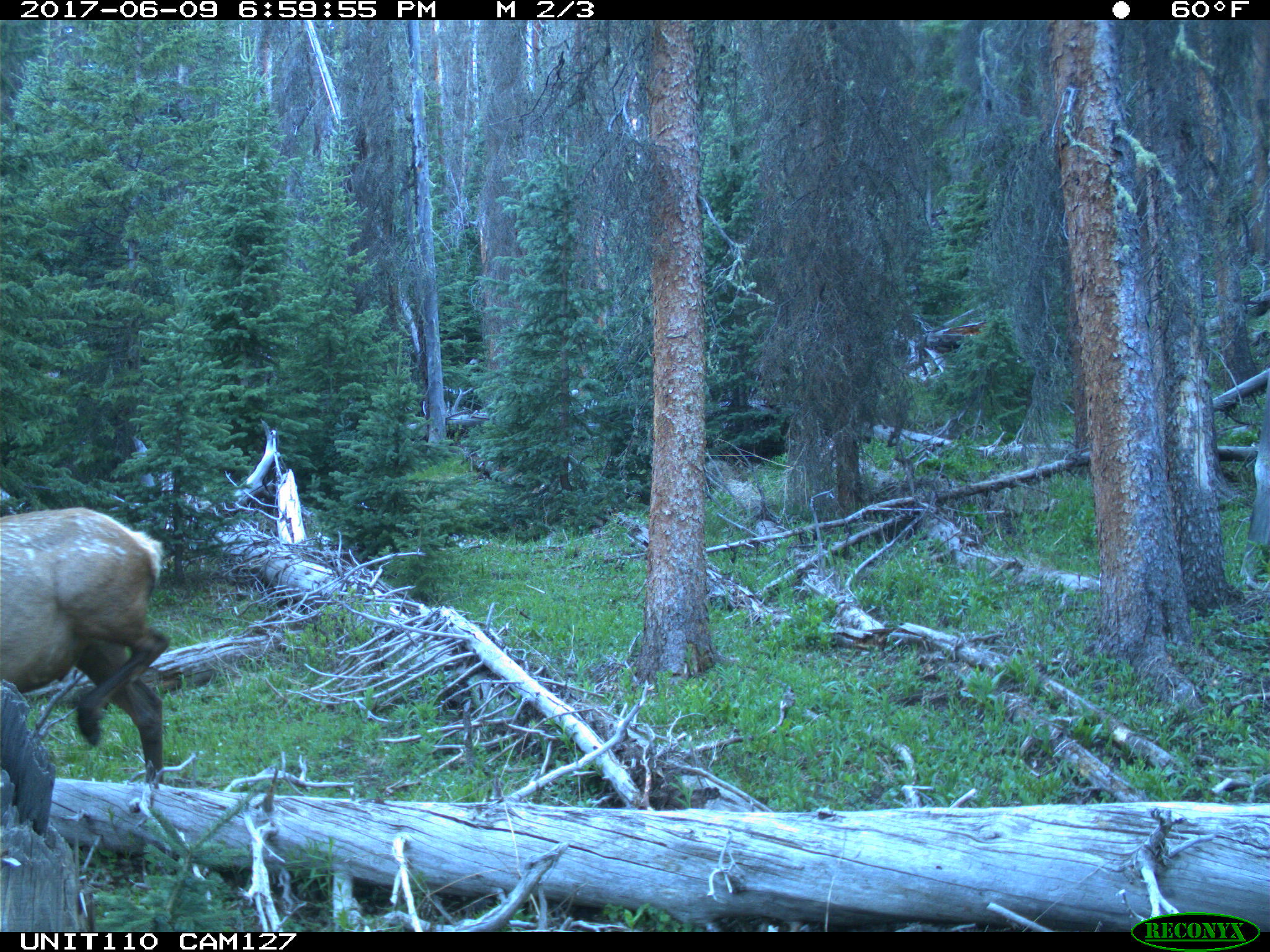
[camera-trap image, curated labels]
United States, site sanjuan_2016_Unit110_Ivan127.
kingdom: Animalia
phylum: Chordata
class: Mammalia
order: Artiodactyla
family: Cervidae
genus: Cervus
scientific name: Cervus elaphus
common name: red deer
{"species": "Cervus elaphus (red deer)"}